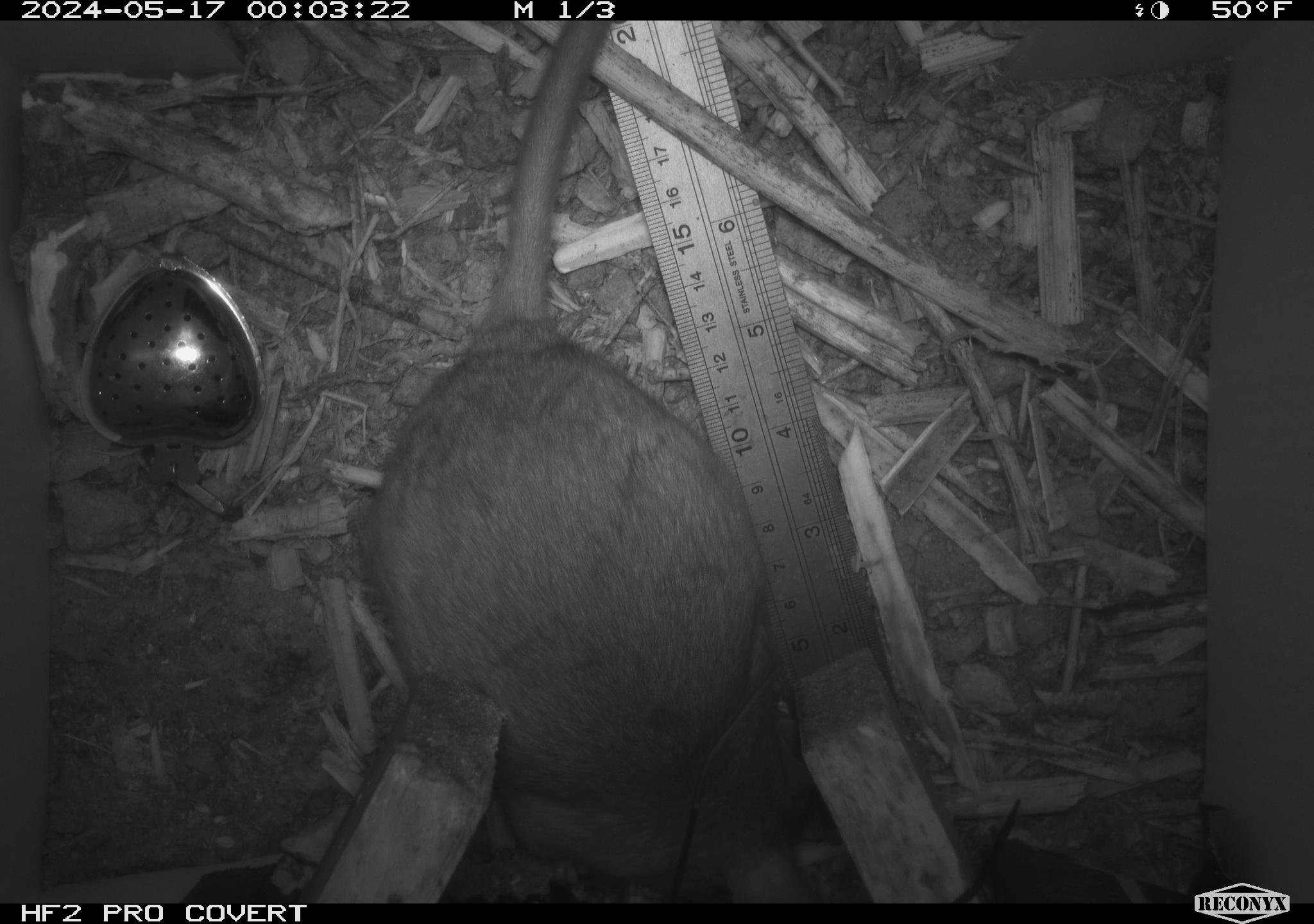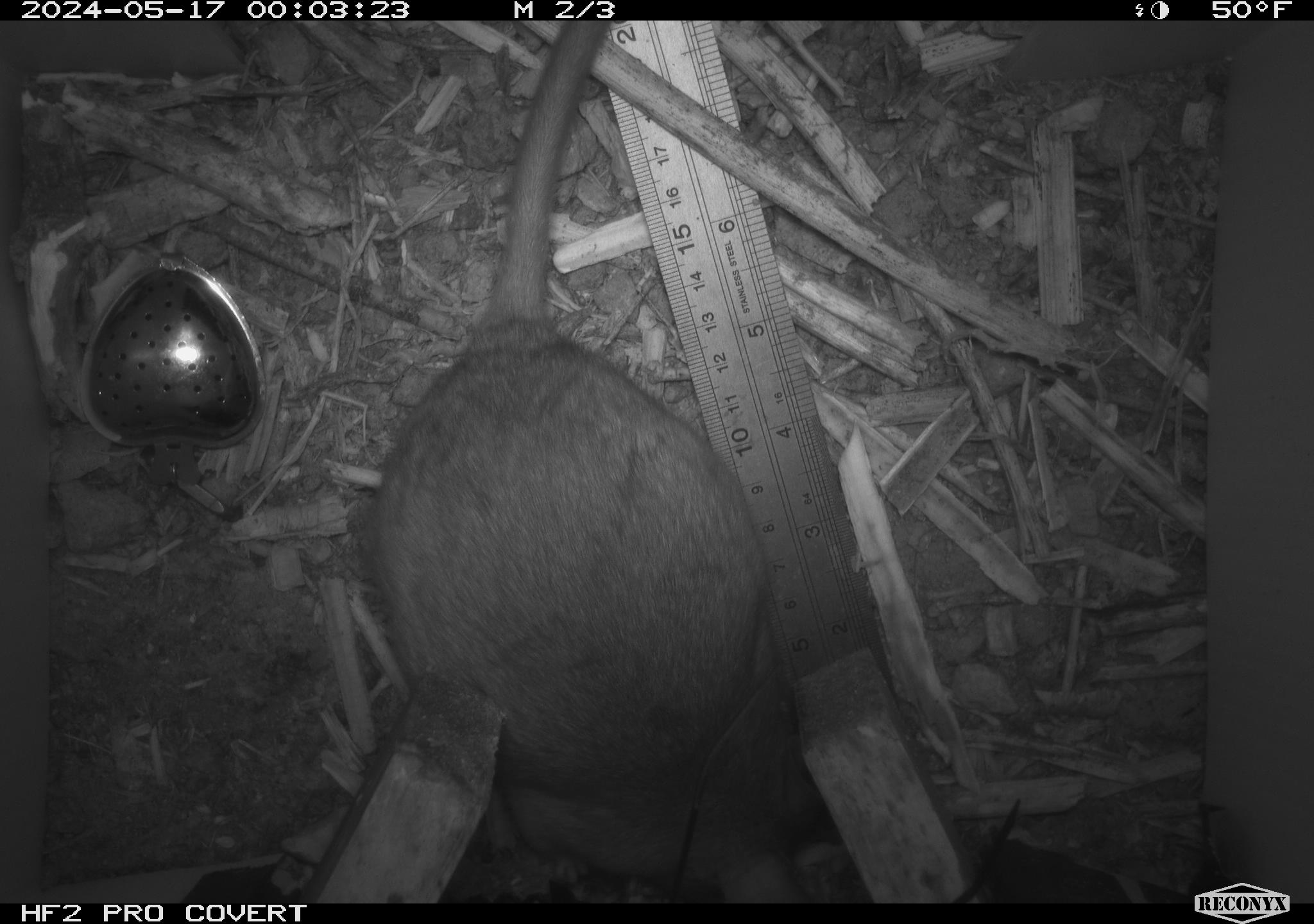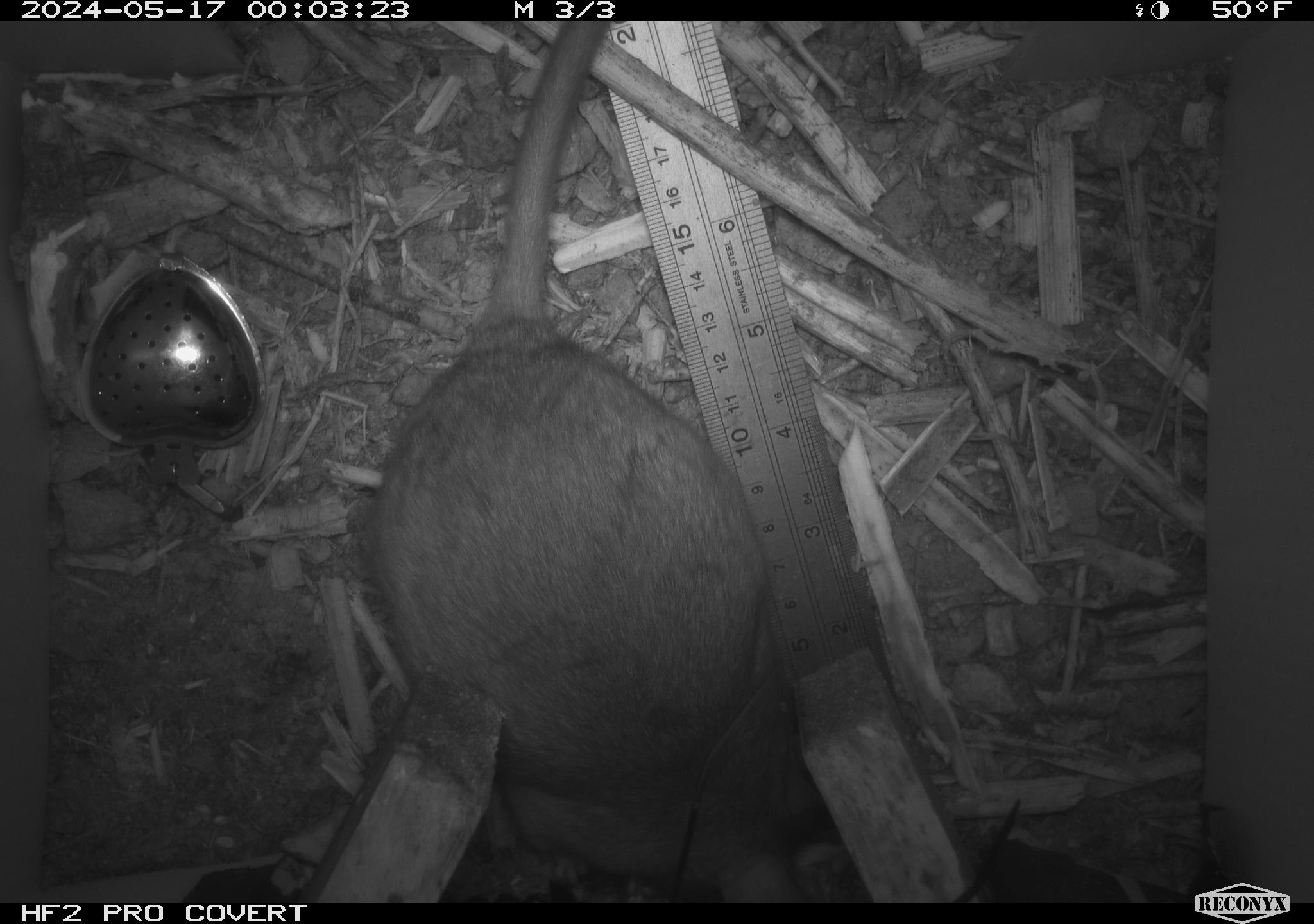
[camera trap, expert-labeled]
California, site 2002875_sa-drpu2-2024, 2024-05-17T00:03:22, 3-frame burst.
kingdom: Animalia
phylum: Chordata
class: Mammalia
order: Rodentia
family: Cricetidae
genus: Neotoma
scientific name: Neotoma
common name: pack rat or woodrat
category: neotoma species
Neotoma species (pack rat or woodrat) (Neotoma).